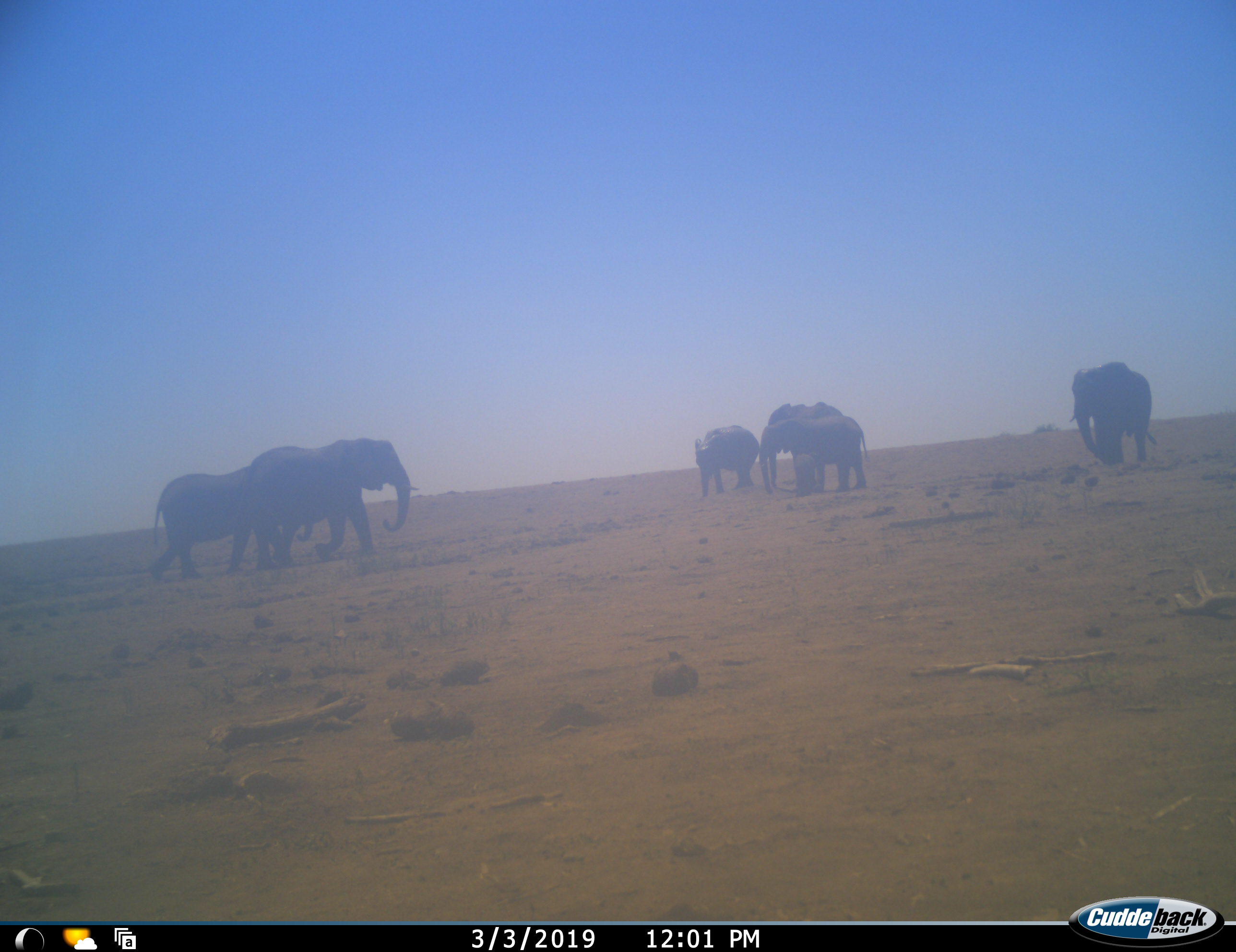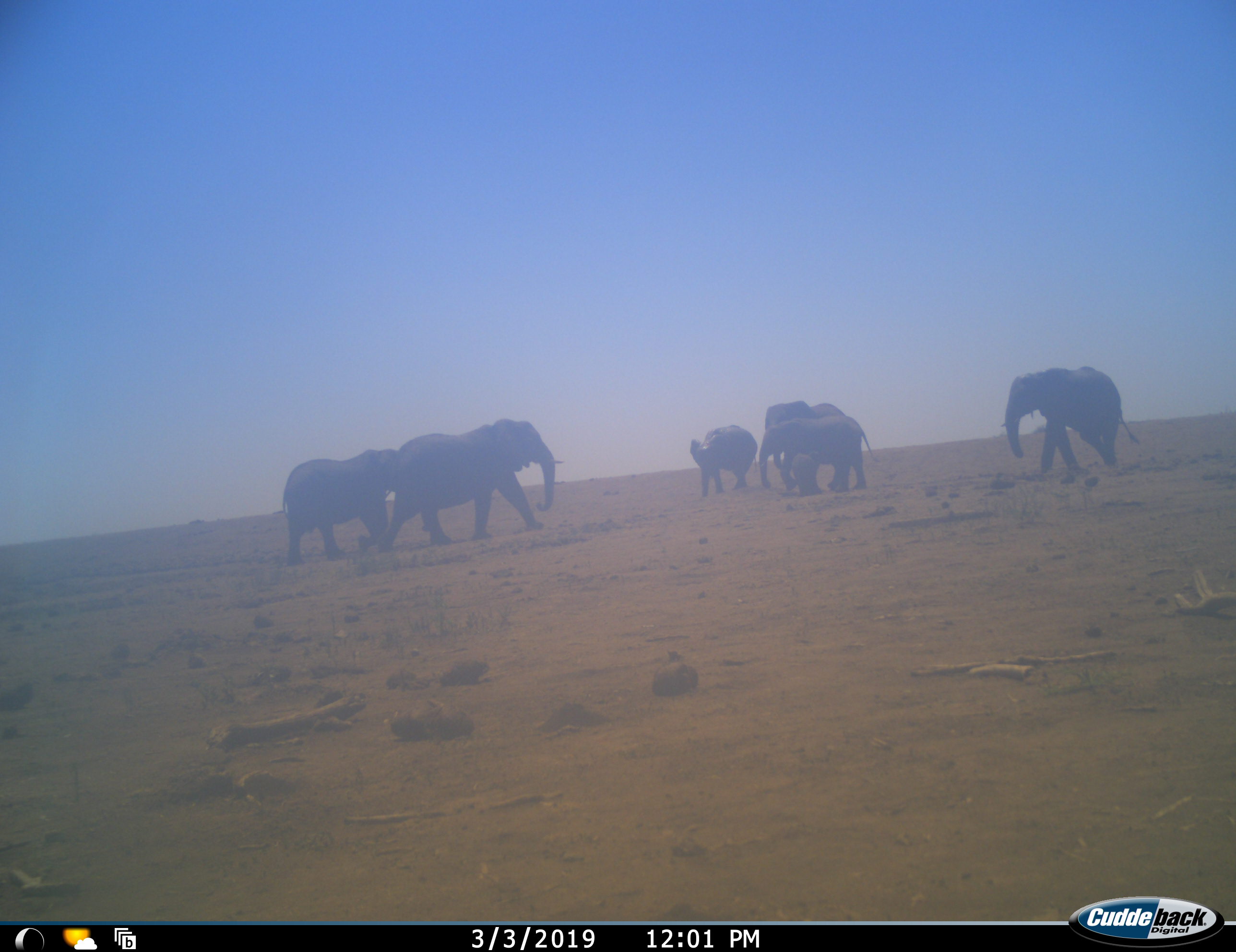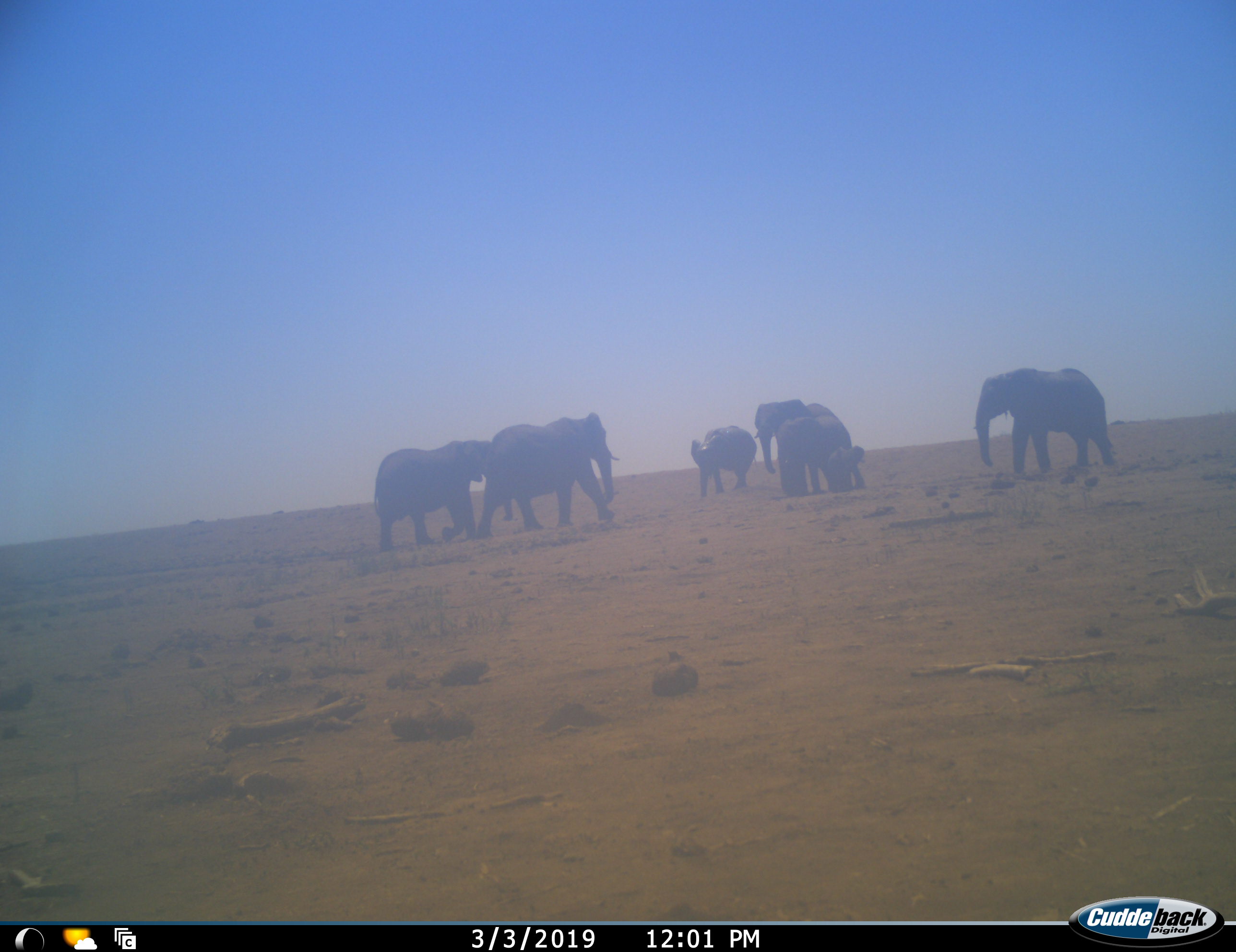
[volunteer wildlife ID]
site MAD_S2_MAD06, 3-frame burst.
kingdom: Animalia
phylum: Chordata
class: Mammalia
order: Proboscidea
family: Elephantidae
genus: Loxodonta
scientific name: Loxodonta africana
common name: african bush elephant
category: elephant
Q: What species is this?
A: Elephant (african bush elephant) (Loxodonta africana).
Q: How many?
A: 7.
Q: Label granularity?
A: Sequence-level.